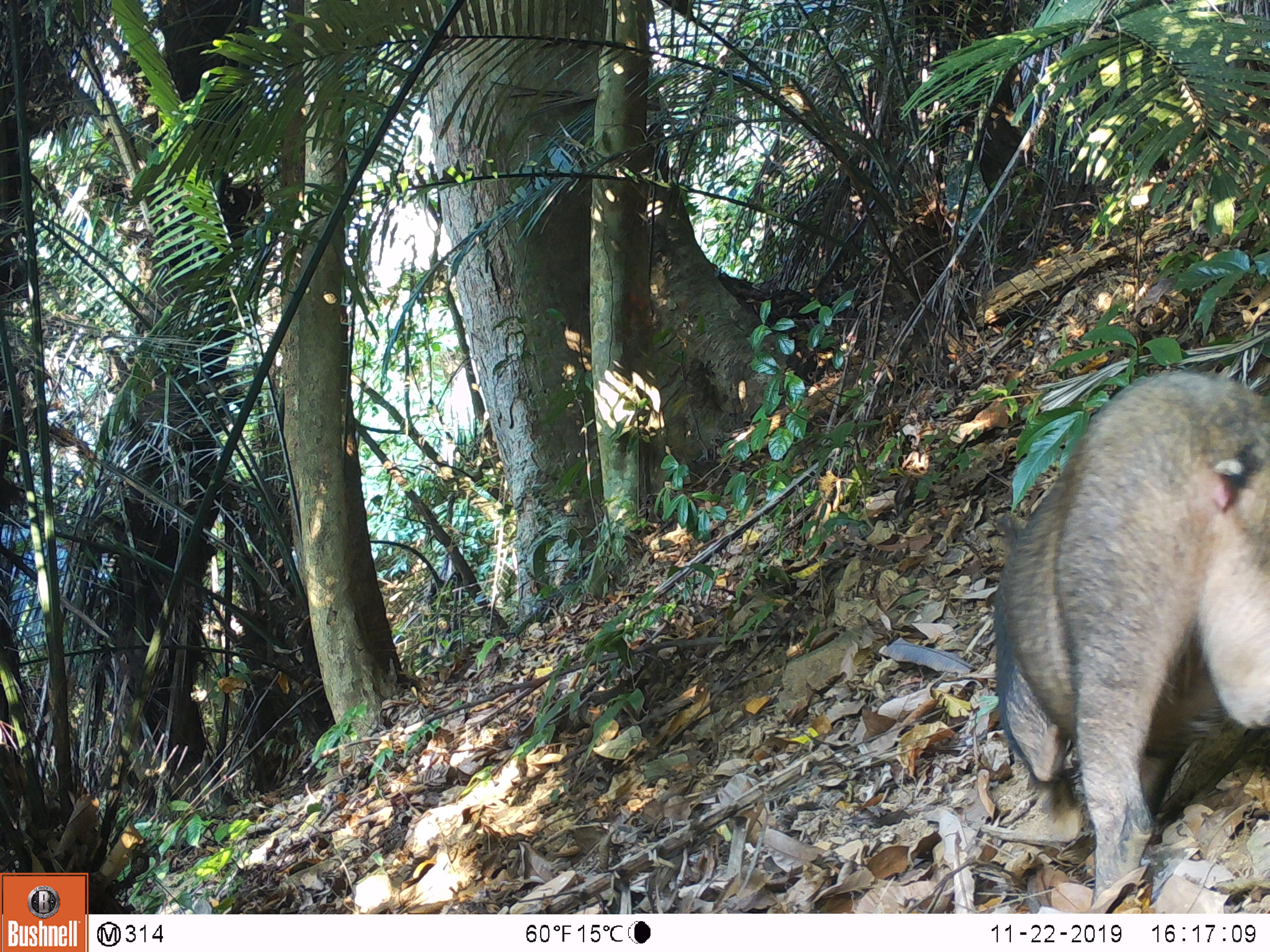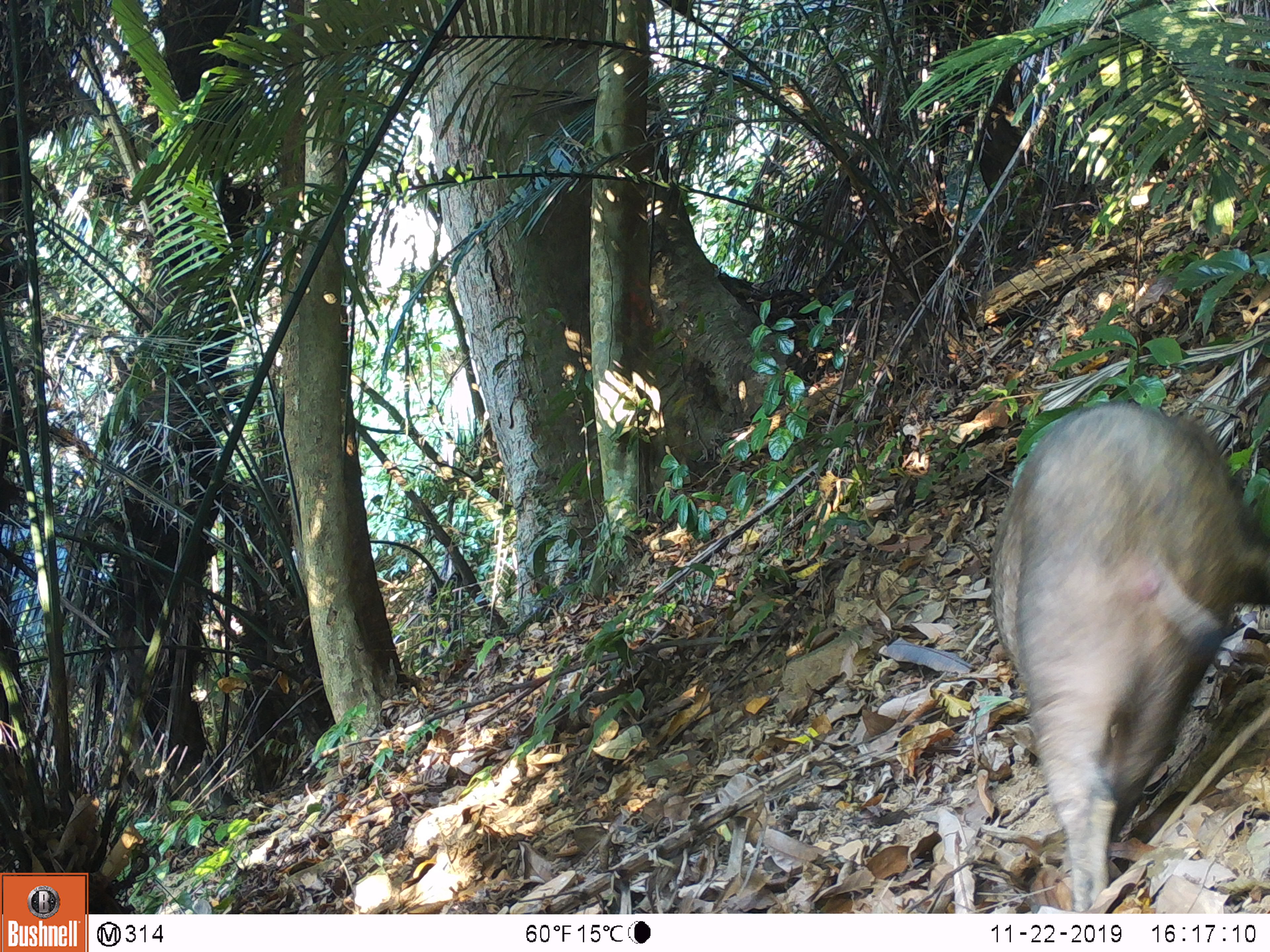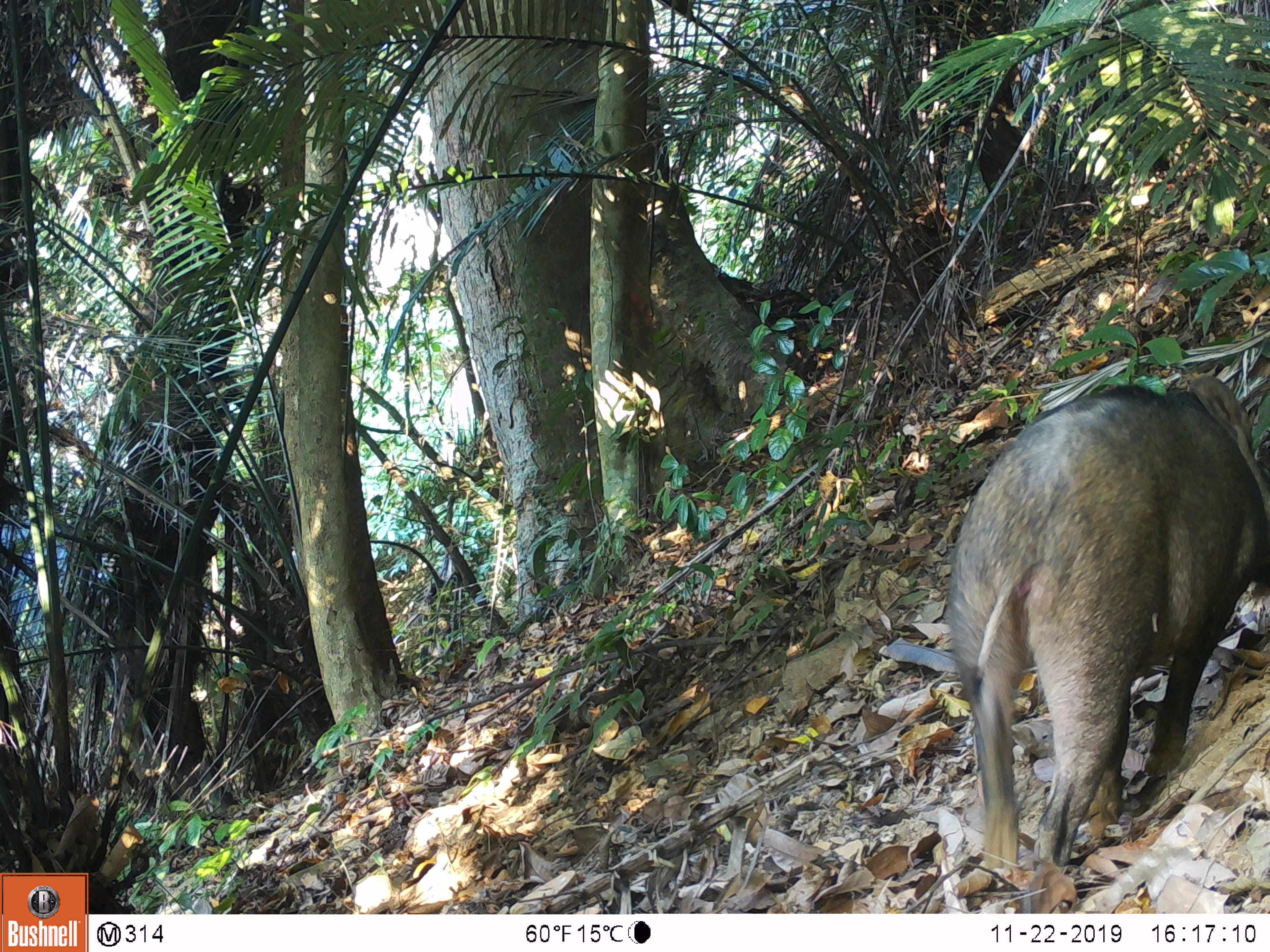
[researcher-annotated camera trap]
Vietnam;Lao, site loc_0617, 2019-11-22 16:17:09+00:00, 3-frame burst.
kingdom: Animalia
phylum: Chordata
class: Mammalia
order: Artiodactyla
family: Suidae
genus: Sus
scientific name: Sus scrofa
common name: eurasian wild pig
Eurasian wild pig (Sus scrofa). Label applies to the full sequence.